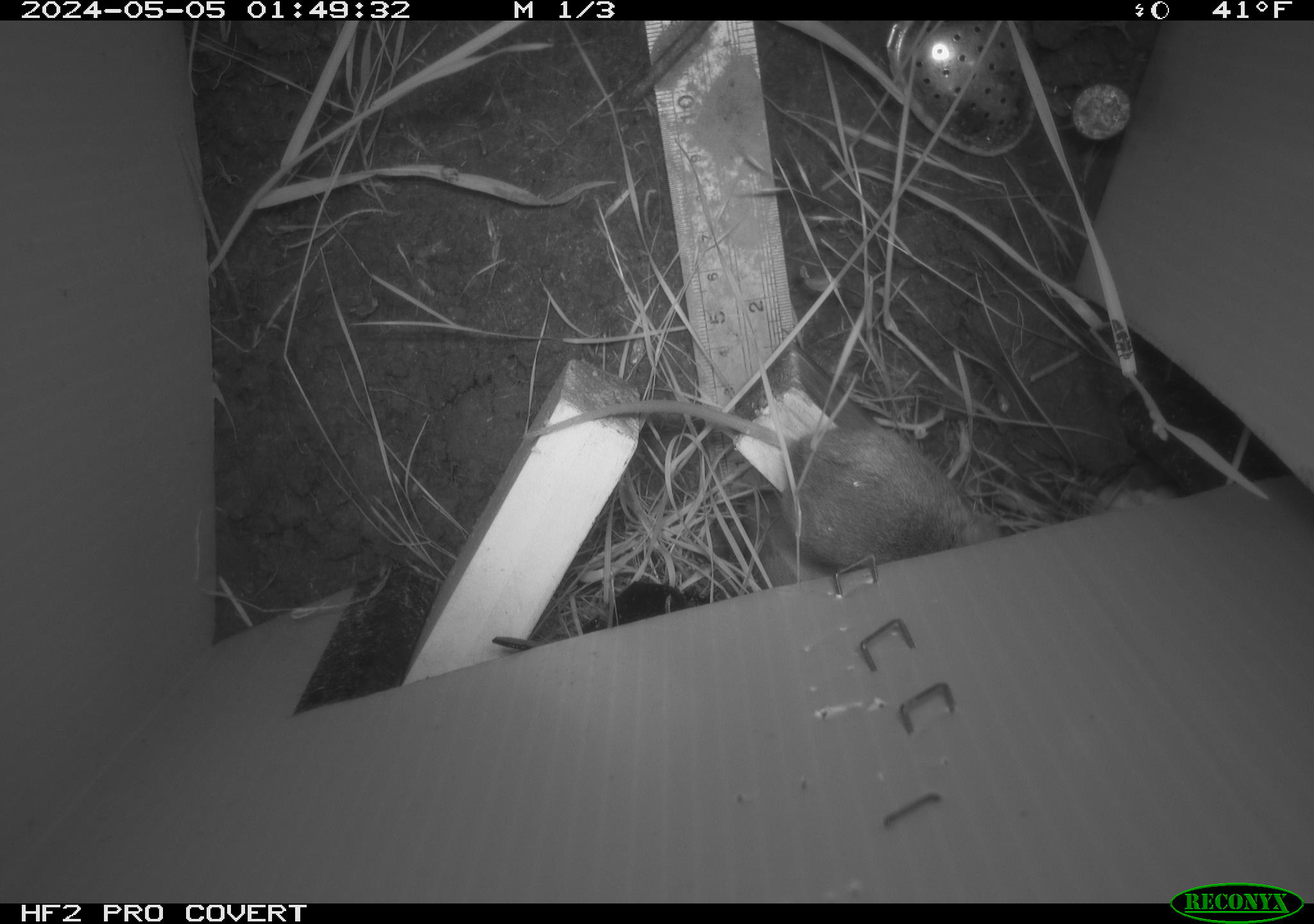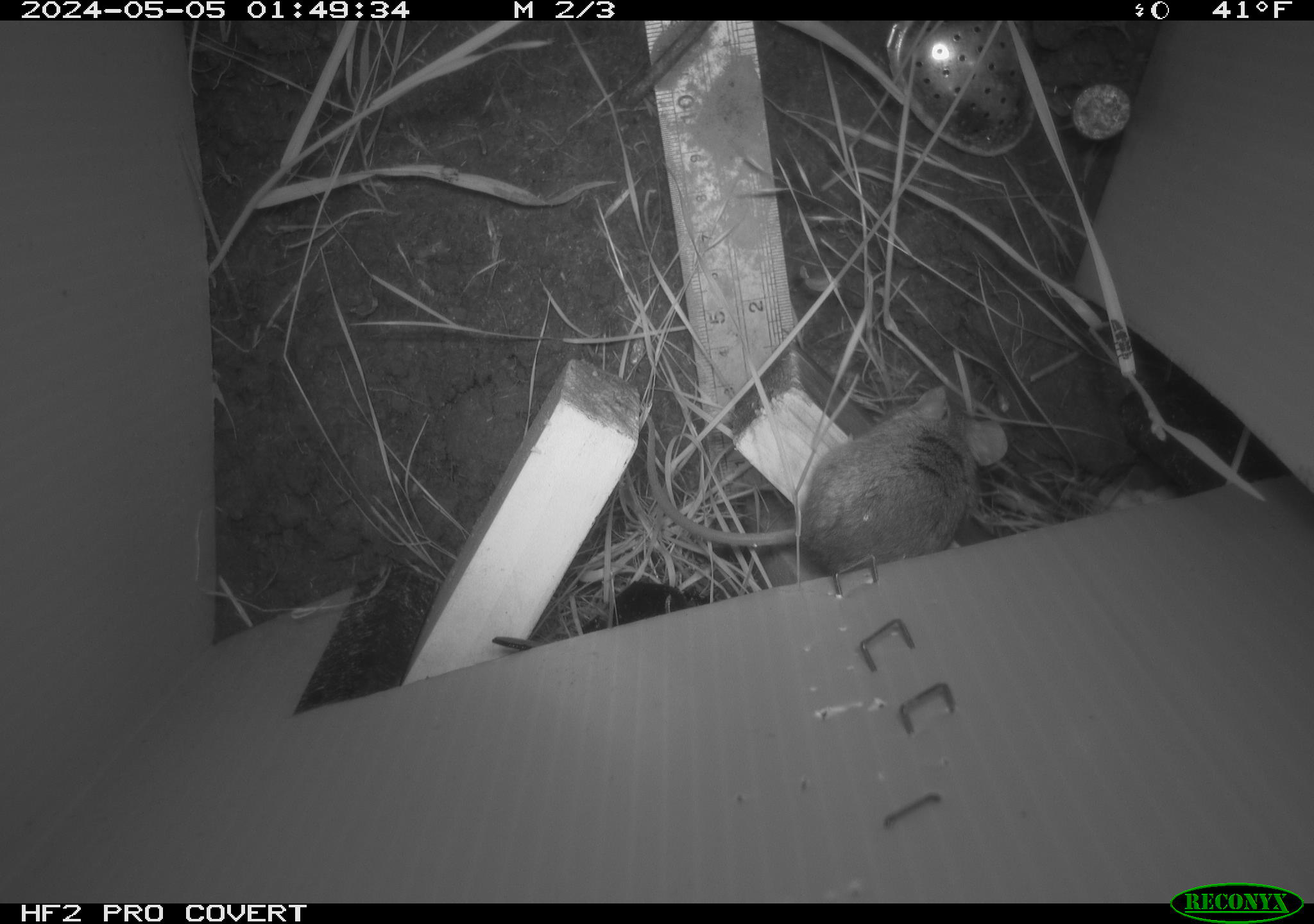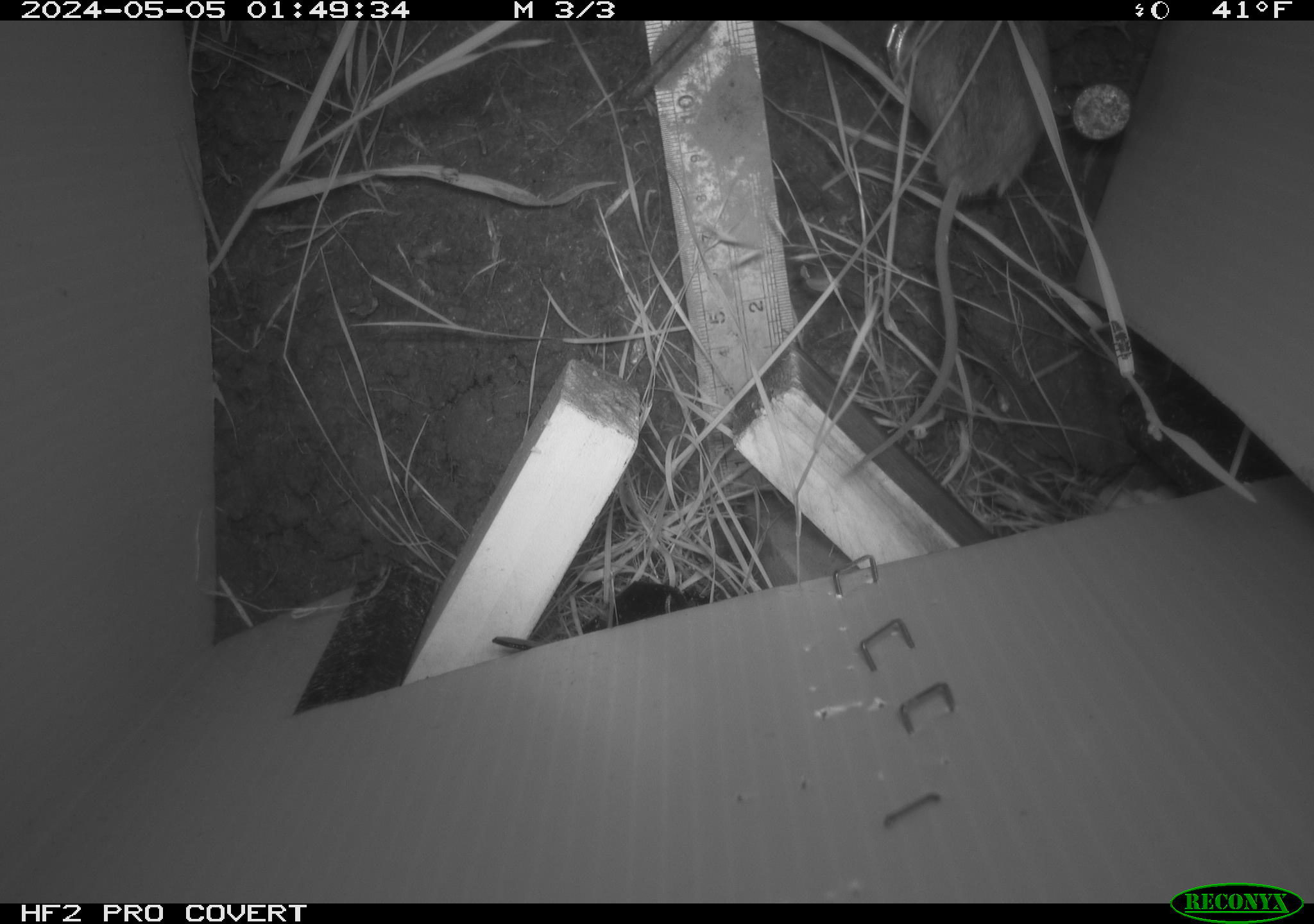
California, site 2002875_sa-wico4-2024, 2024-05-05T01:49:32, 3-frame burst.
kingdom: Animalia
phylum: Chordata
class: Mammalia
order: Rodentia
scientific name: Rodentia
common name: mouse species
Mouse species (Rodentia).